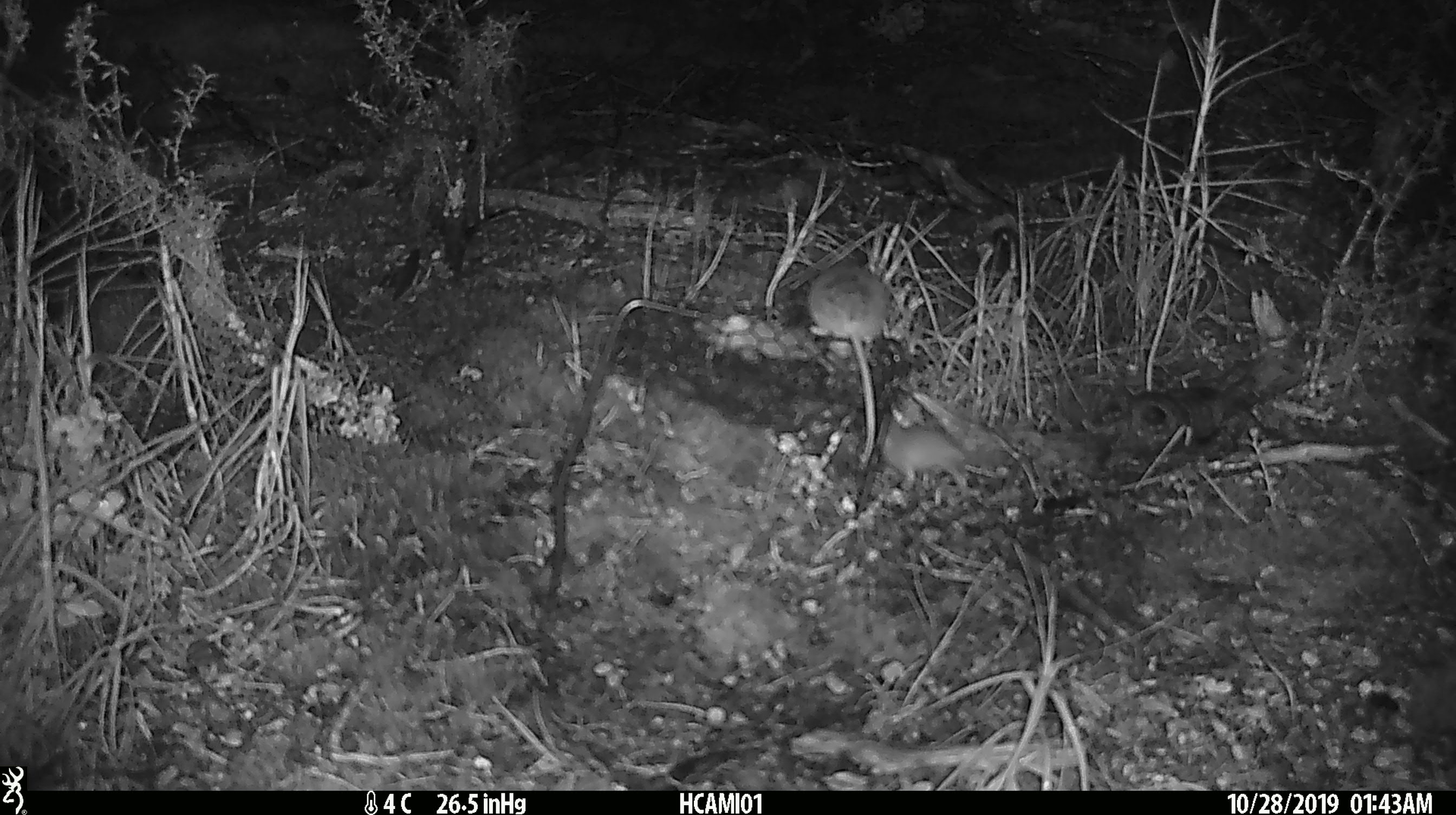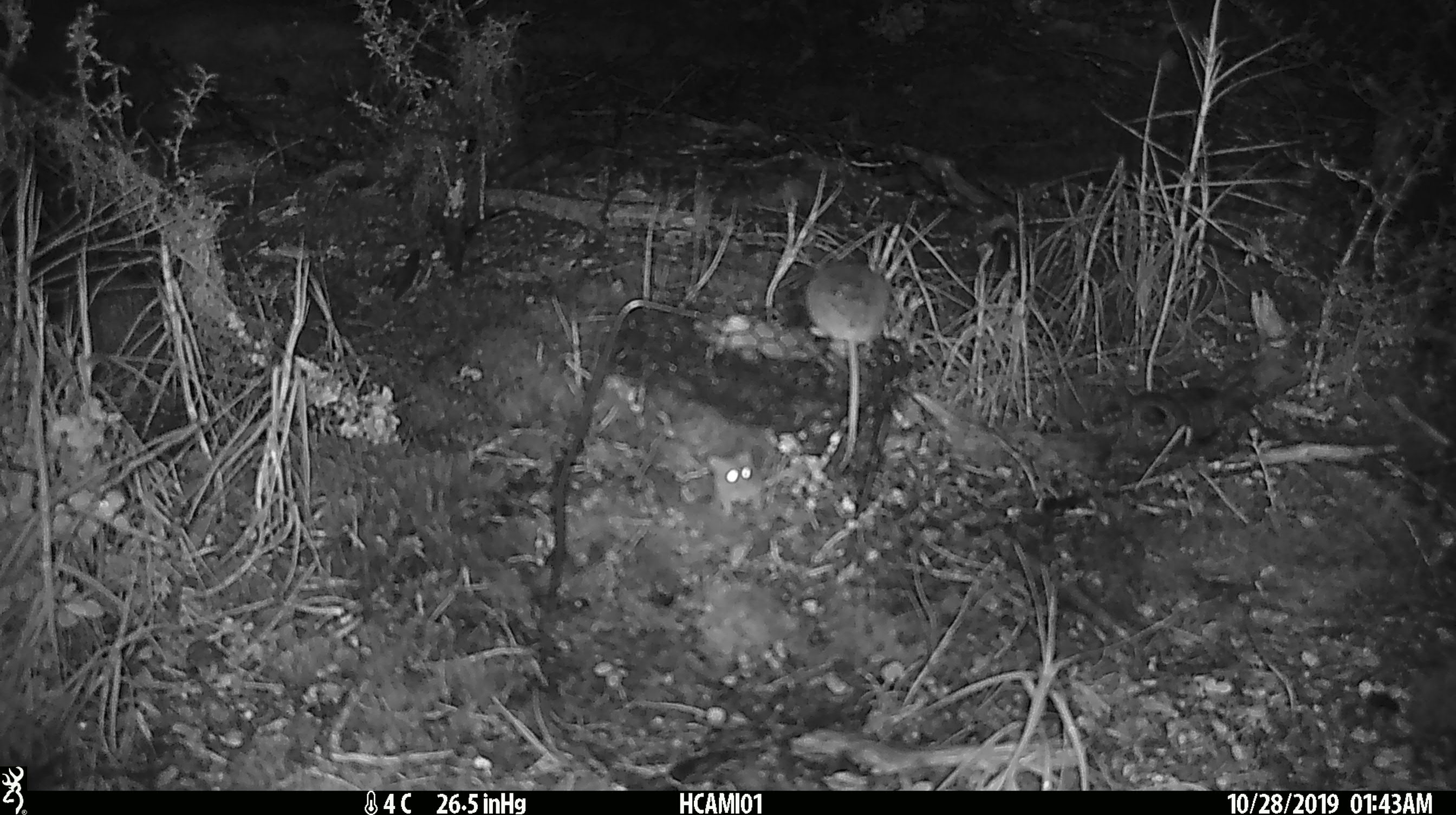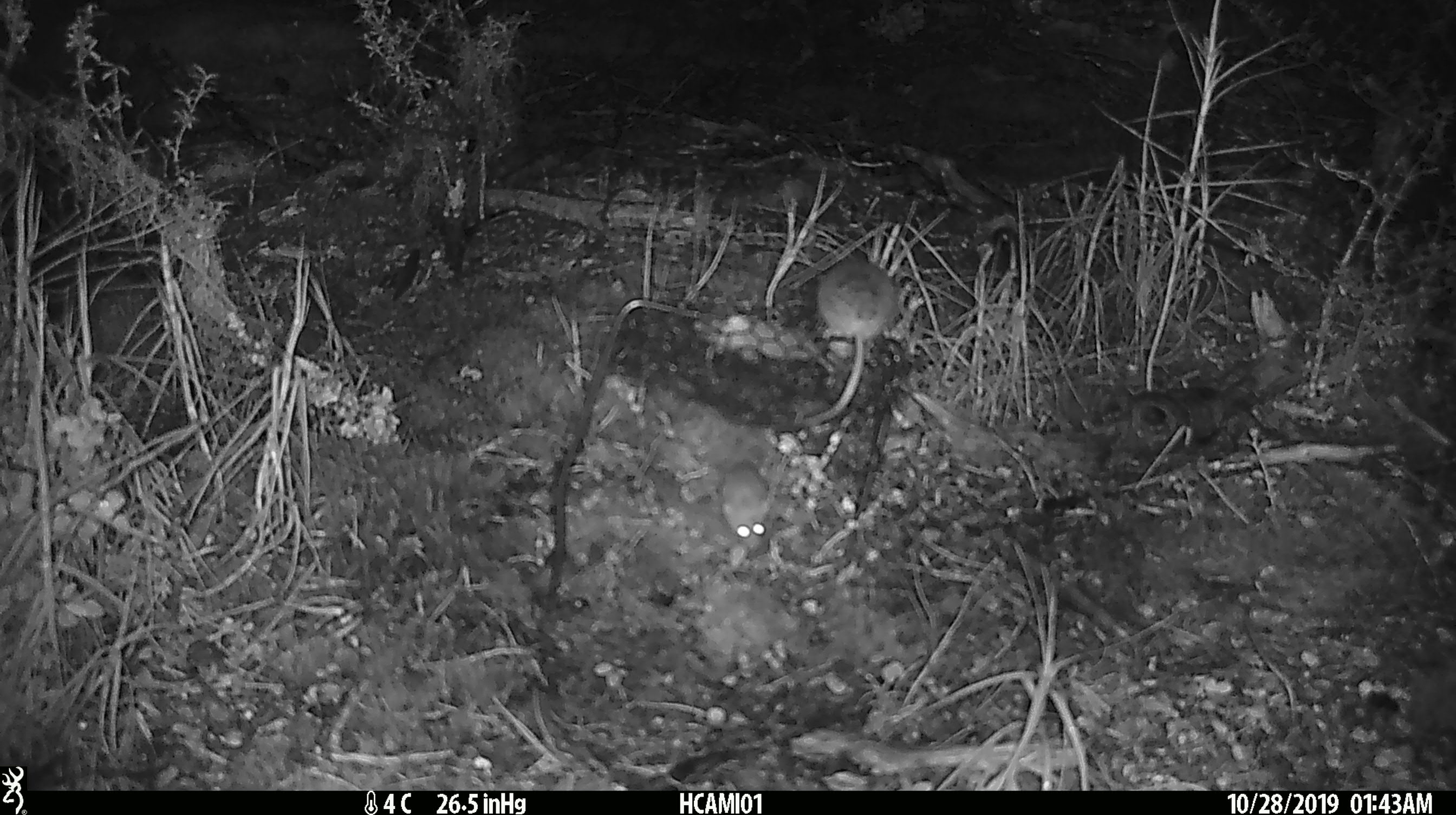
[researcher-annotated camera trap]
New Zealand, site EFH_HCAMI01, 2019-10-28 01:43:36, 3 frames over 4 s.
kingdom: Animalia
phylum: Chordata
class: Mammalia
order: Rodentia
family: Muridae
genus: Mus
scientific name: Mus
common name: mouse